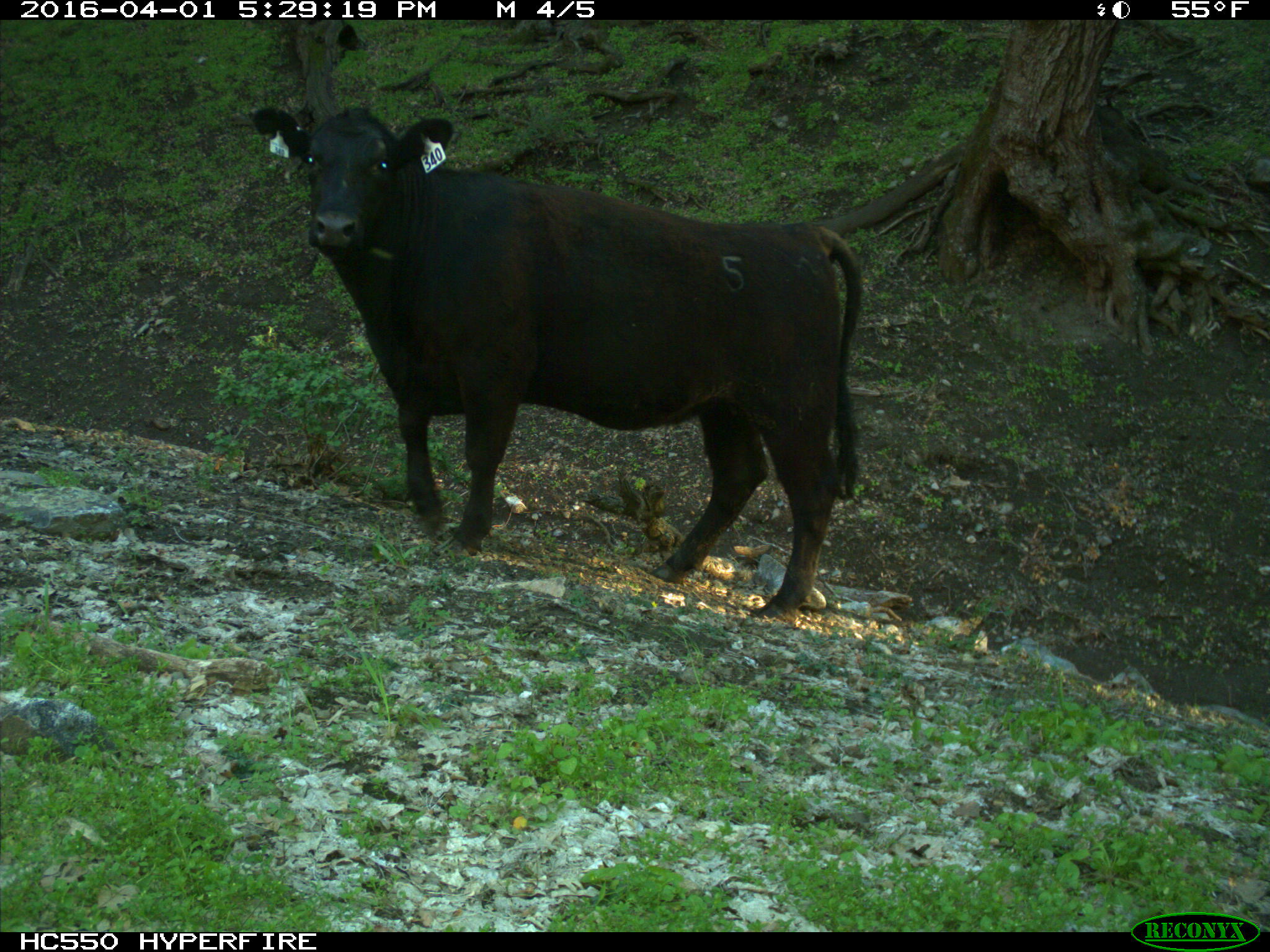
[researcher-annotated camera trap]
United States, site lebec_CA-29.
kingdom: Animalia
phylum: Chordata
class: Mammalia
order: Artiodactyla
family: Bovidae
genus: Bos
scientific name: Bos taurus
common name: domestic cow